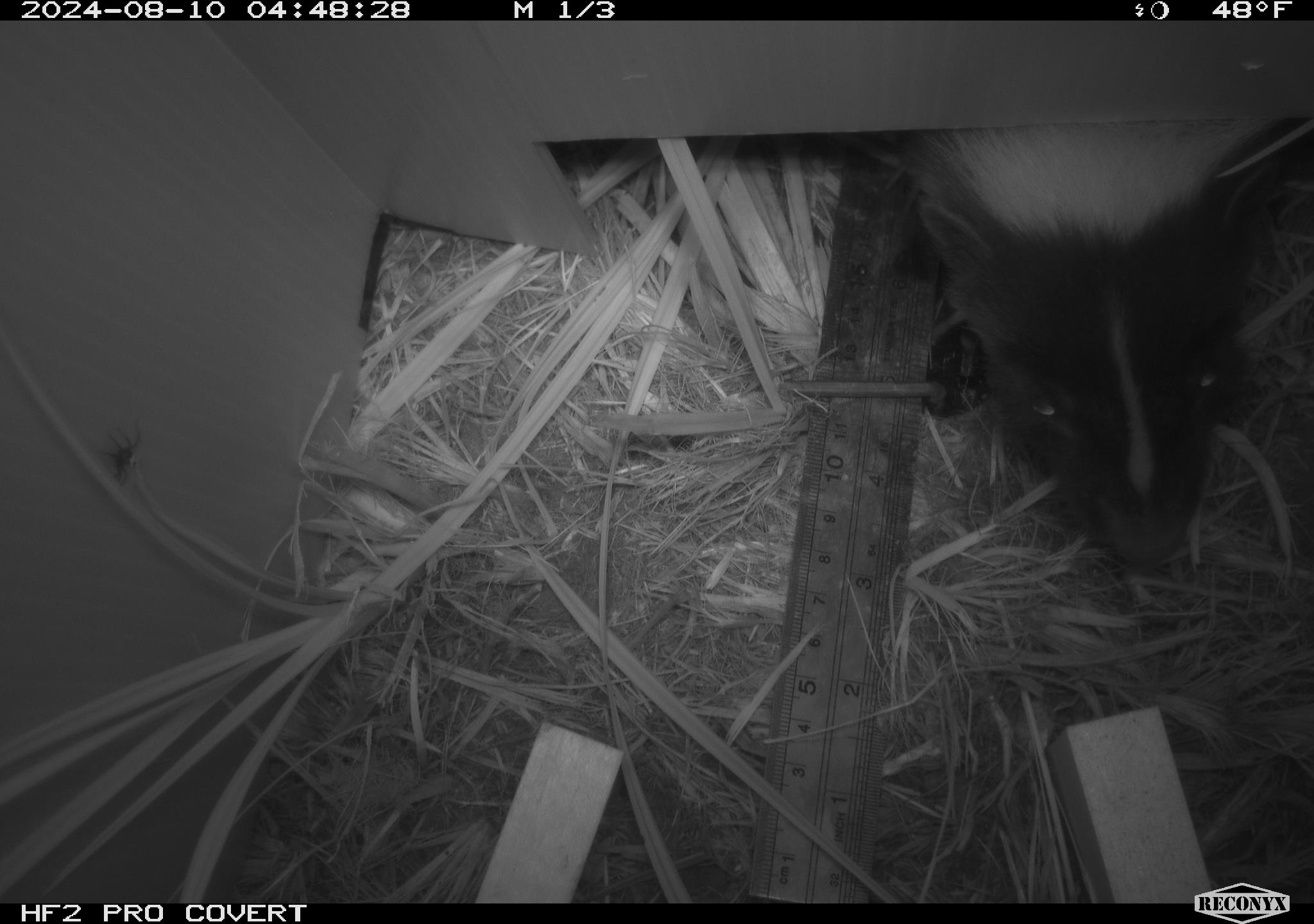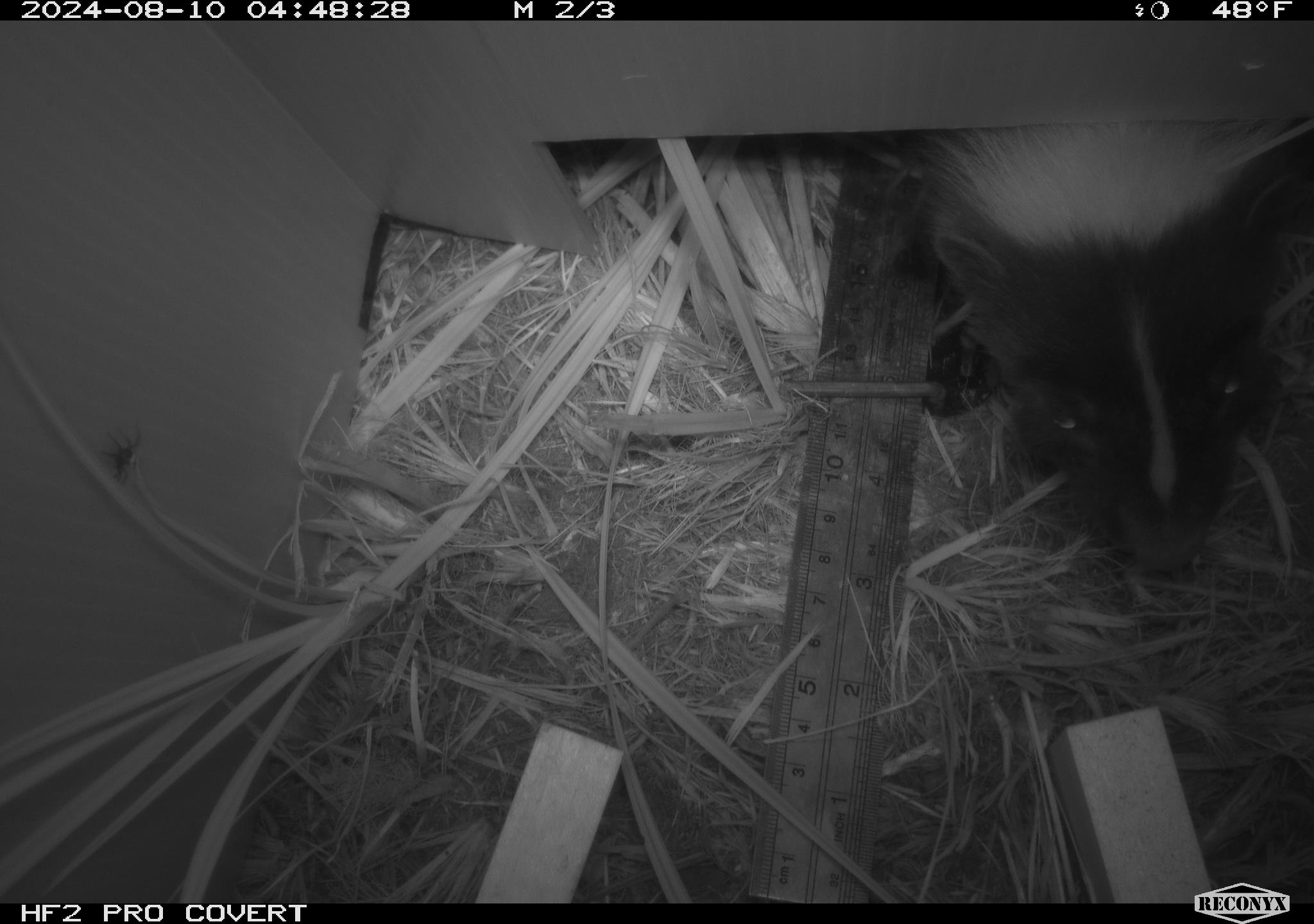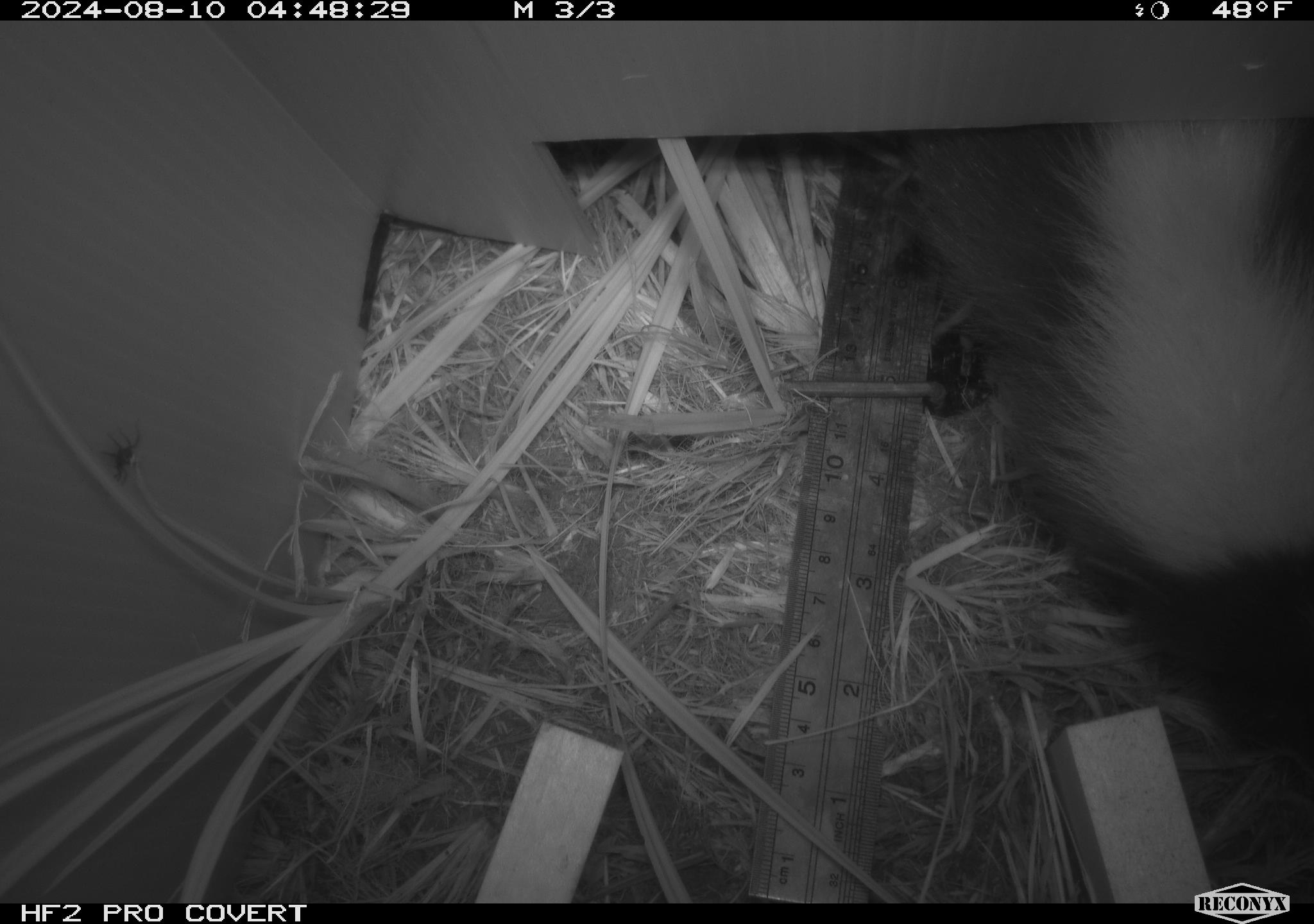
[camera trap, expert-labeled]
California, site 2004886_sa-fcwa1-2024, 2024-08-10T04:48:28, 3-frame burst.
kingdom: Animalia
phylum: Chordata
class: Mammalia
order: Carnivora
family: Mephitidae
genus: Mephitis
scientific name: Mephitis mephitis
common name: striped skunk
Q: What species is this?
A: Striped skunk (Mephitis mephitis).